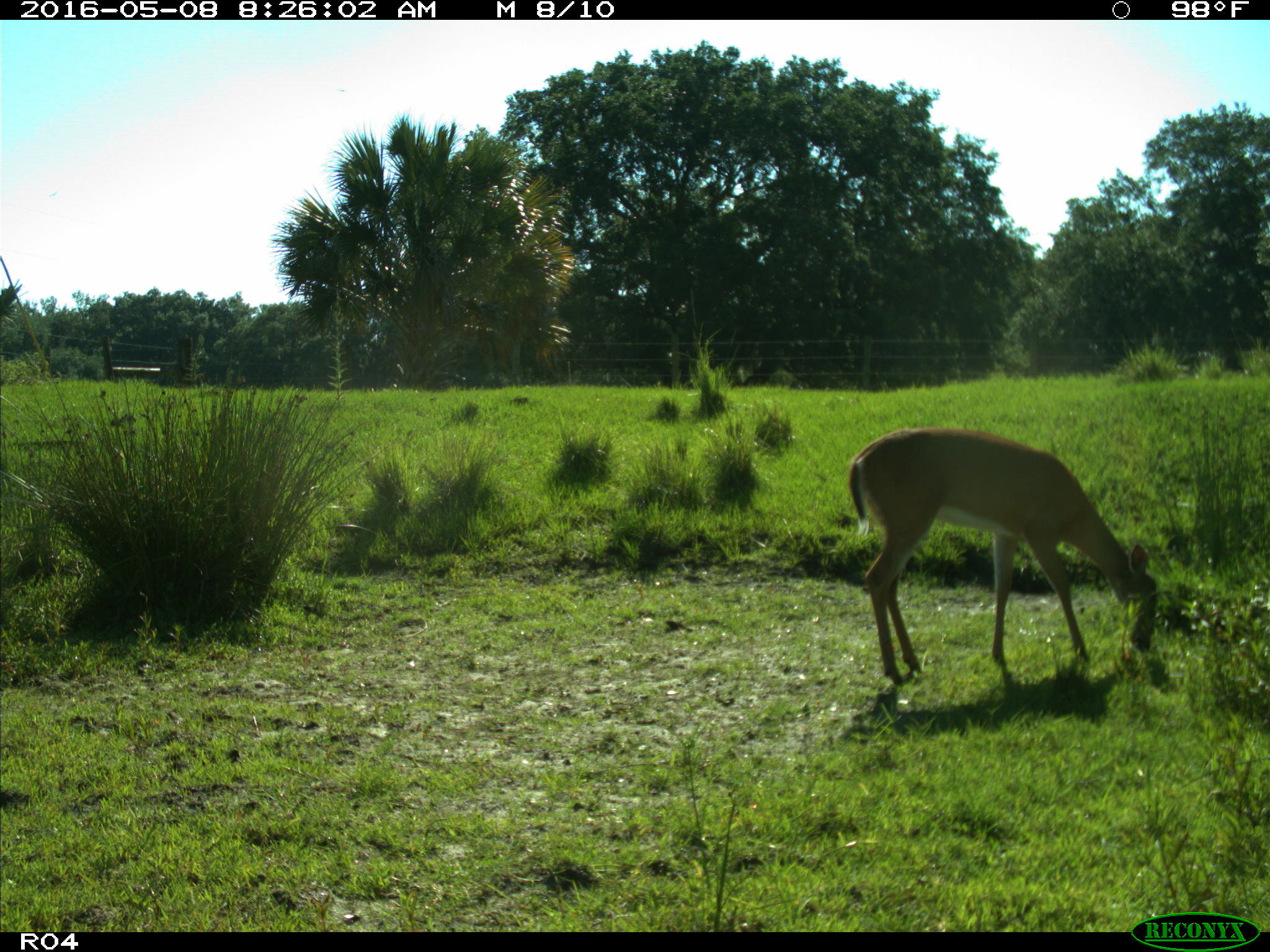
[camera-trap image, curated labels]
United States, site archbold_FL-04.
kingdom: Animalia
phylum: Chordata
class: Mammalia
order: Artiodactyla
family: Cervidae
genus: Odocoileus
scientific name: Odocoileus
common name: deer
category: unidentified deer